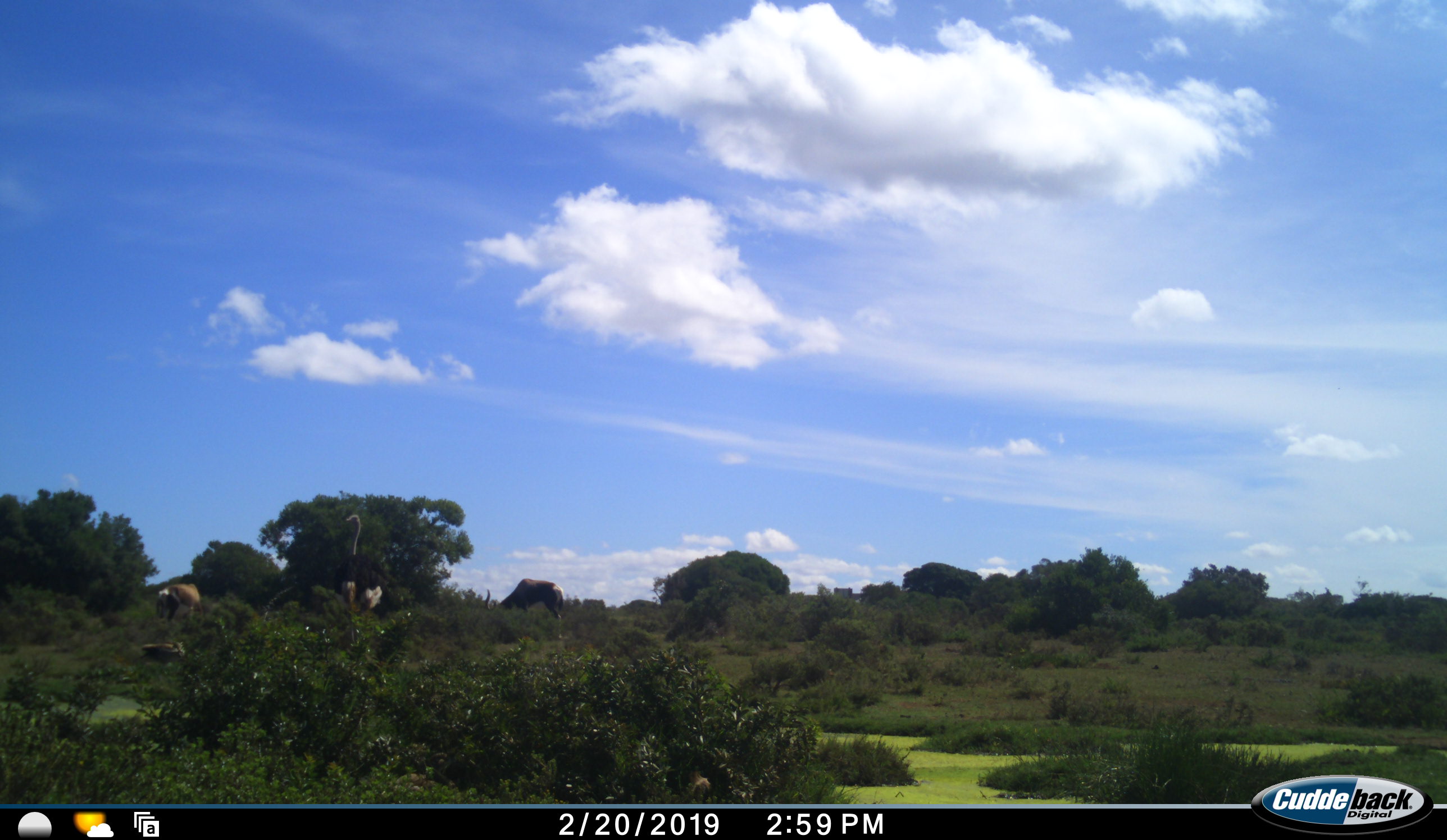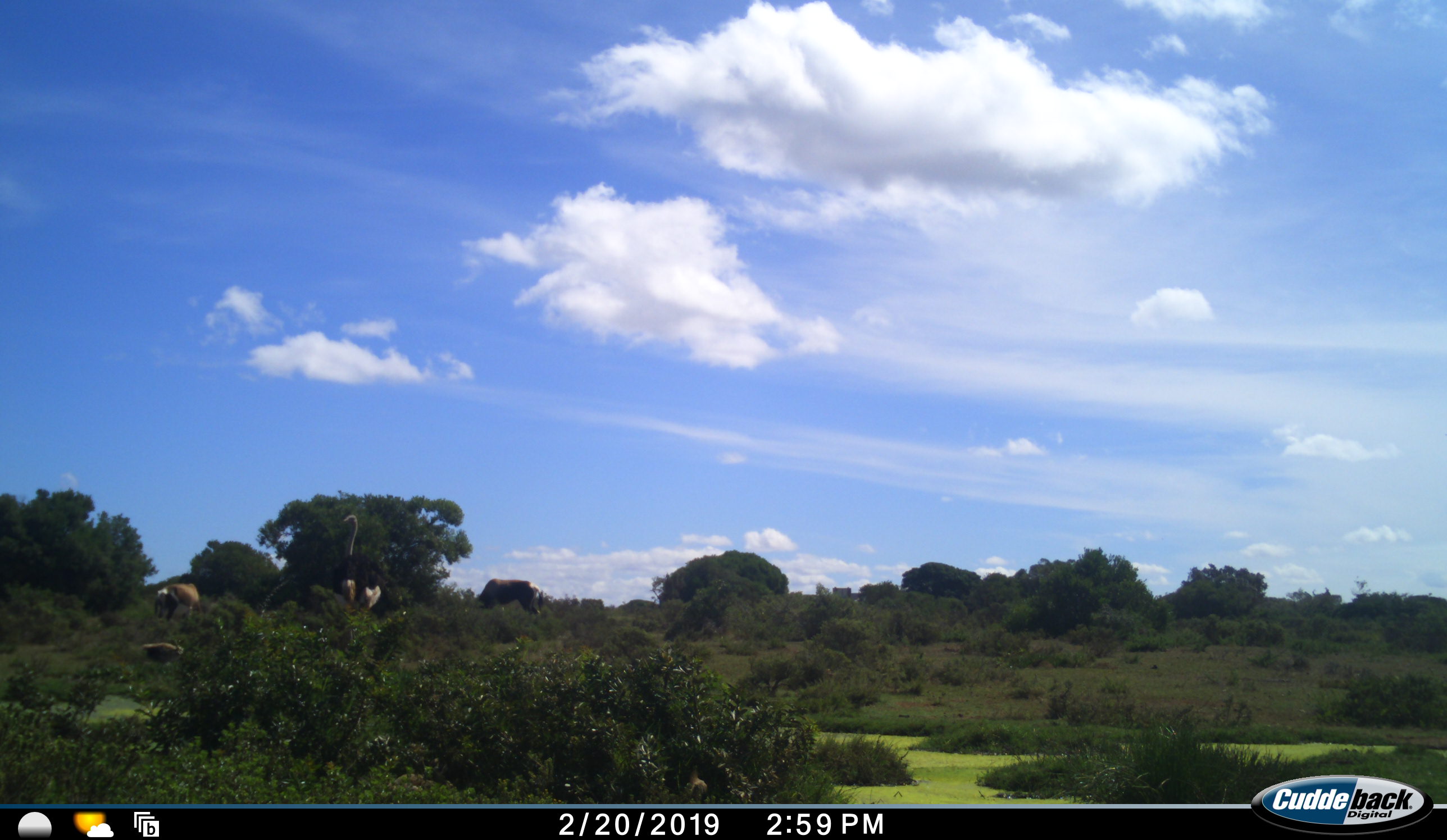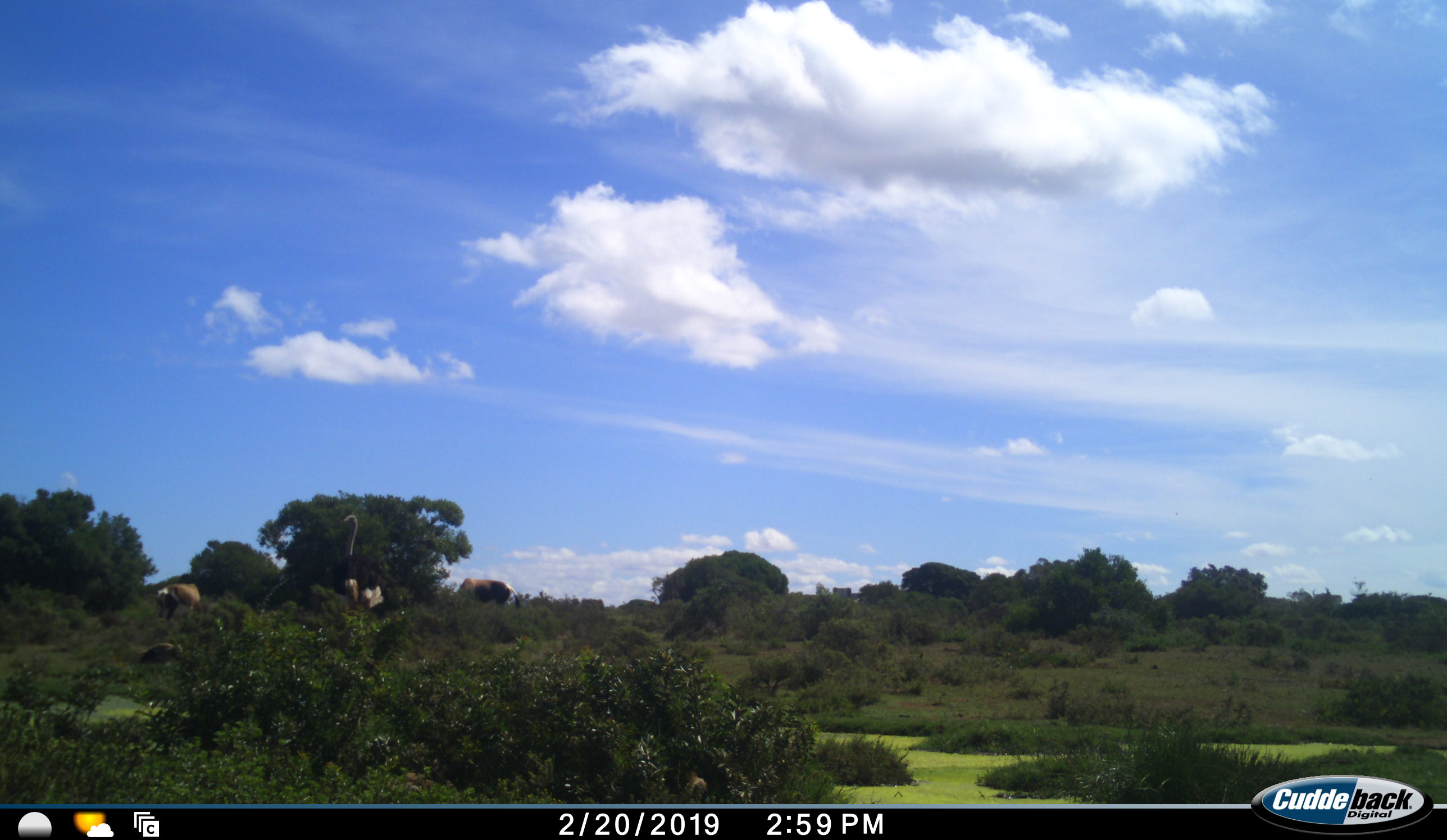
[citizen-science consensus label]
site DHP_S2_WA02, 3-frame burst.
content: unidentified animal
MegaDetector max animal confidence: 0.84